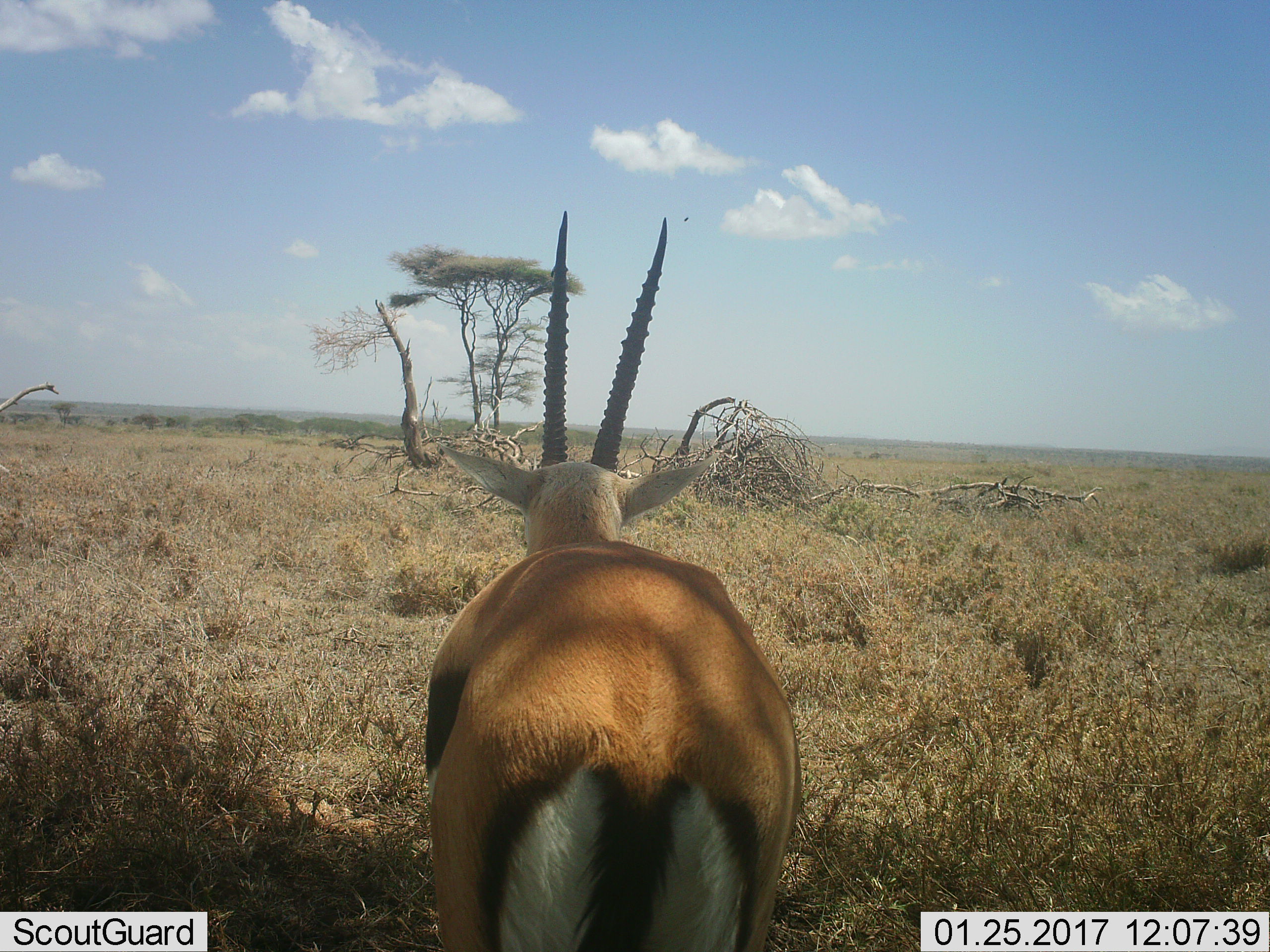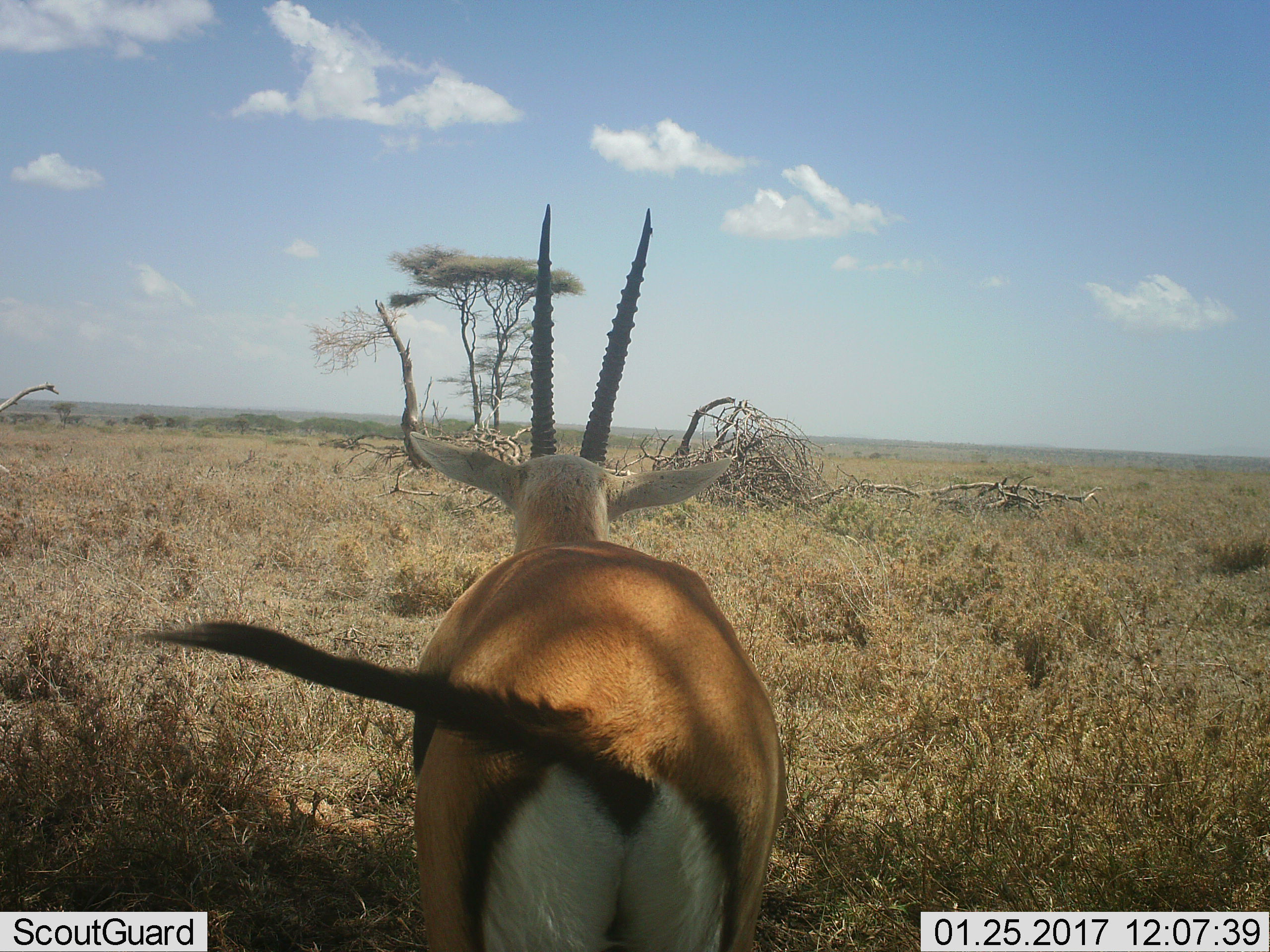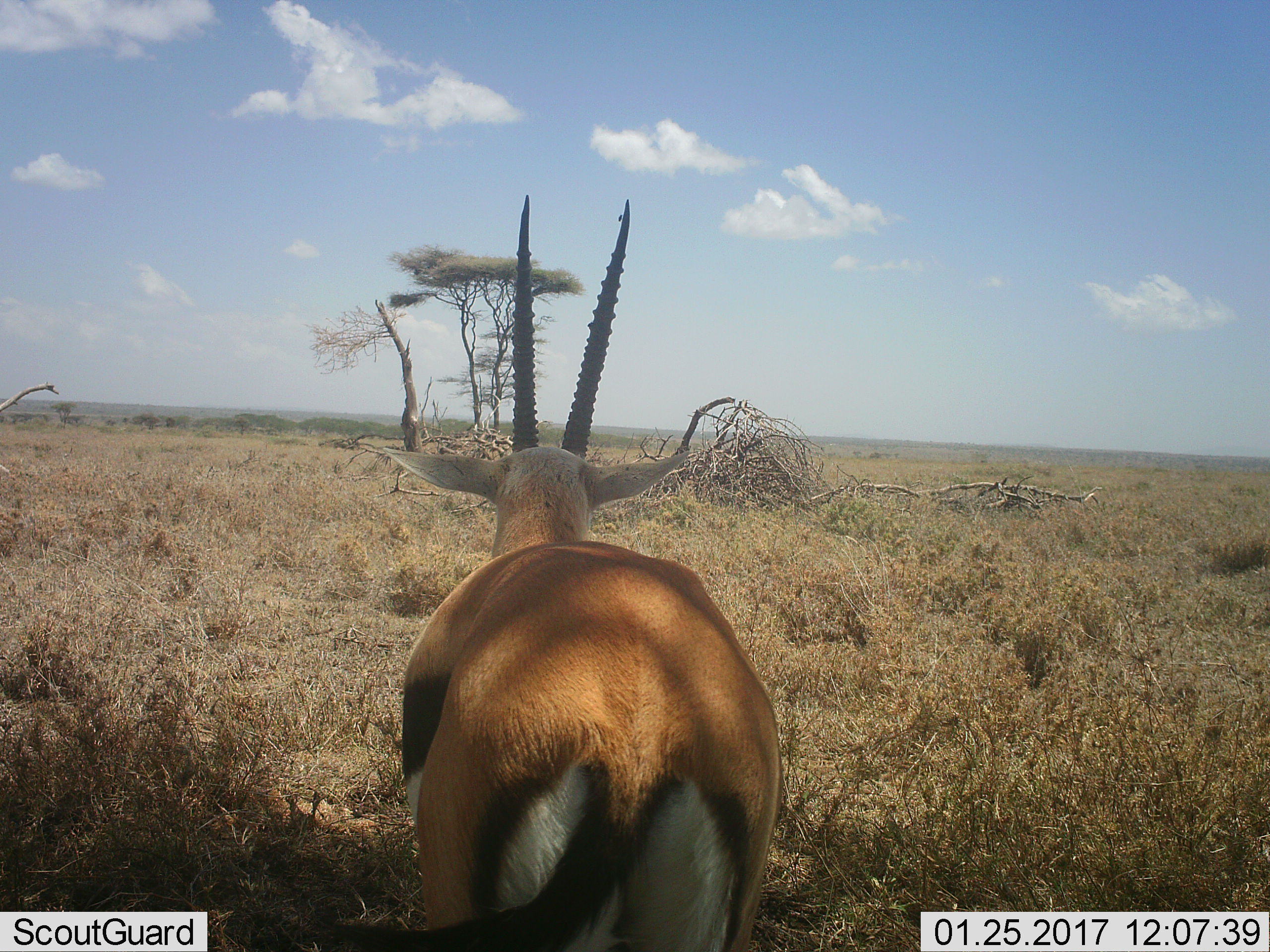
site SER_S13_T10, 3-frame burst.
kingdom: Animalia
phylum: Chordata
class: Mammalia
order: Artiodactyla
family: Bovidae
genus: Eudorcas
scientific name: Eudorcas thomsonii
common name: thomson's gazelle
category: gazellethomsons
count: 1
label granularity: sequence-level